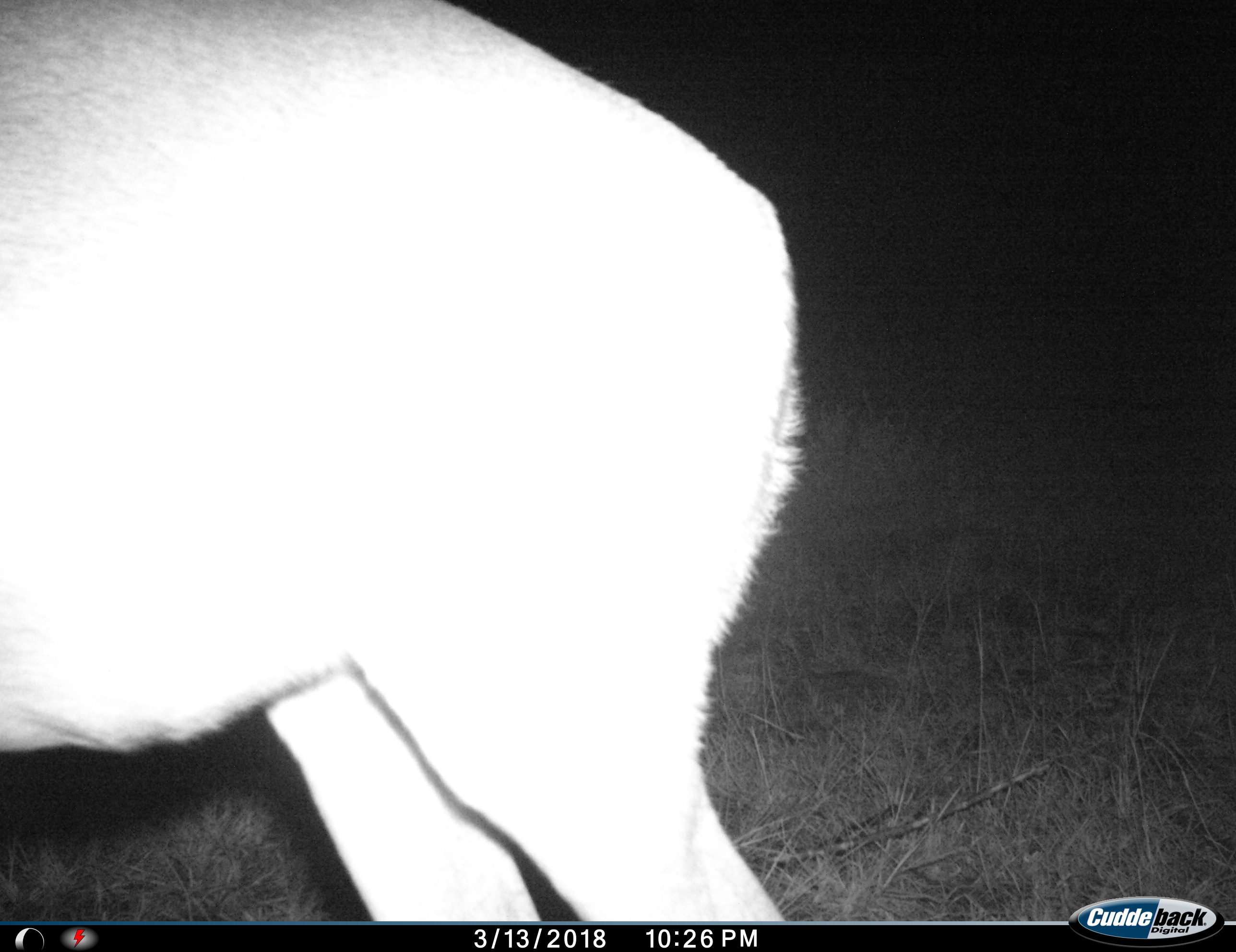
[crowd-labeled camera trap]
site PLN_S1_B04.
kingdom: Animalia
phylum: Chordata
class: Mammalia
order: Artiodactyla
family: Bovidae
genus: Aepyceros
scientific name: Aepyceros melampus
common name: impala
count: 1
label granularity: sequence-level